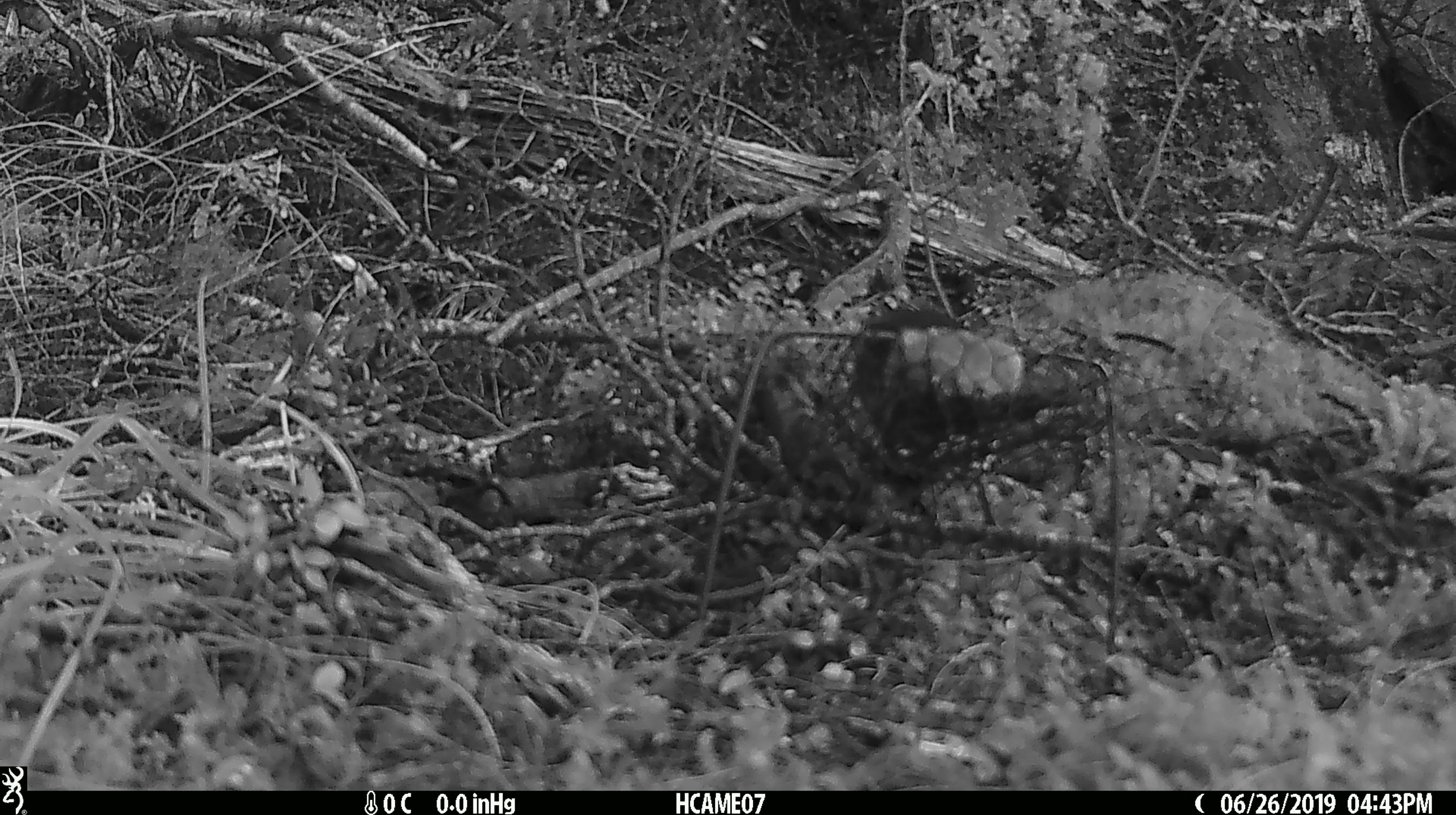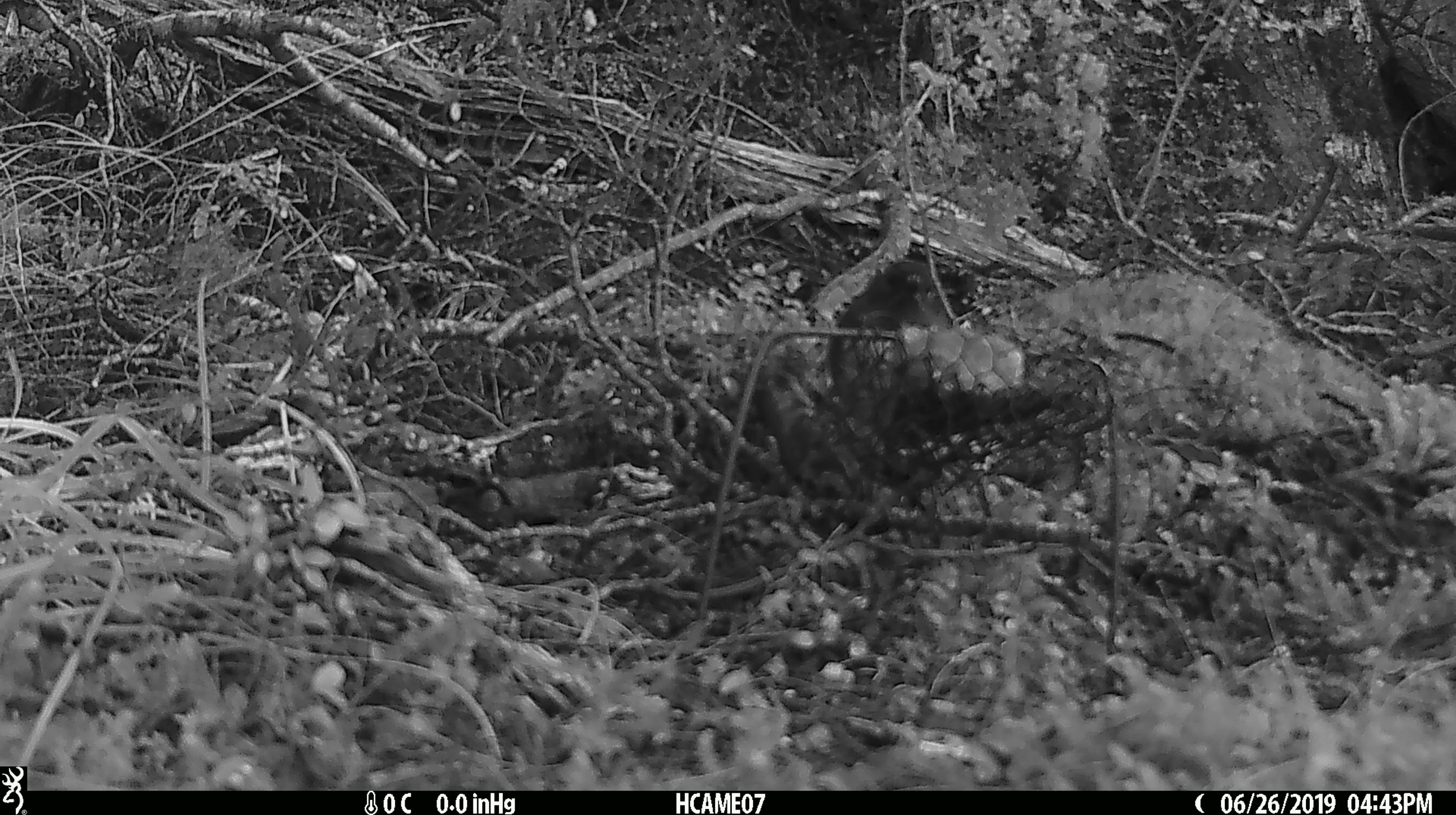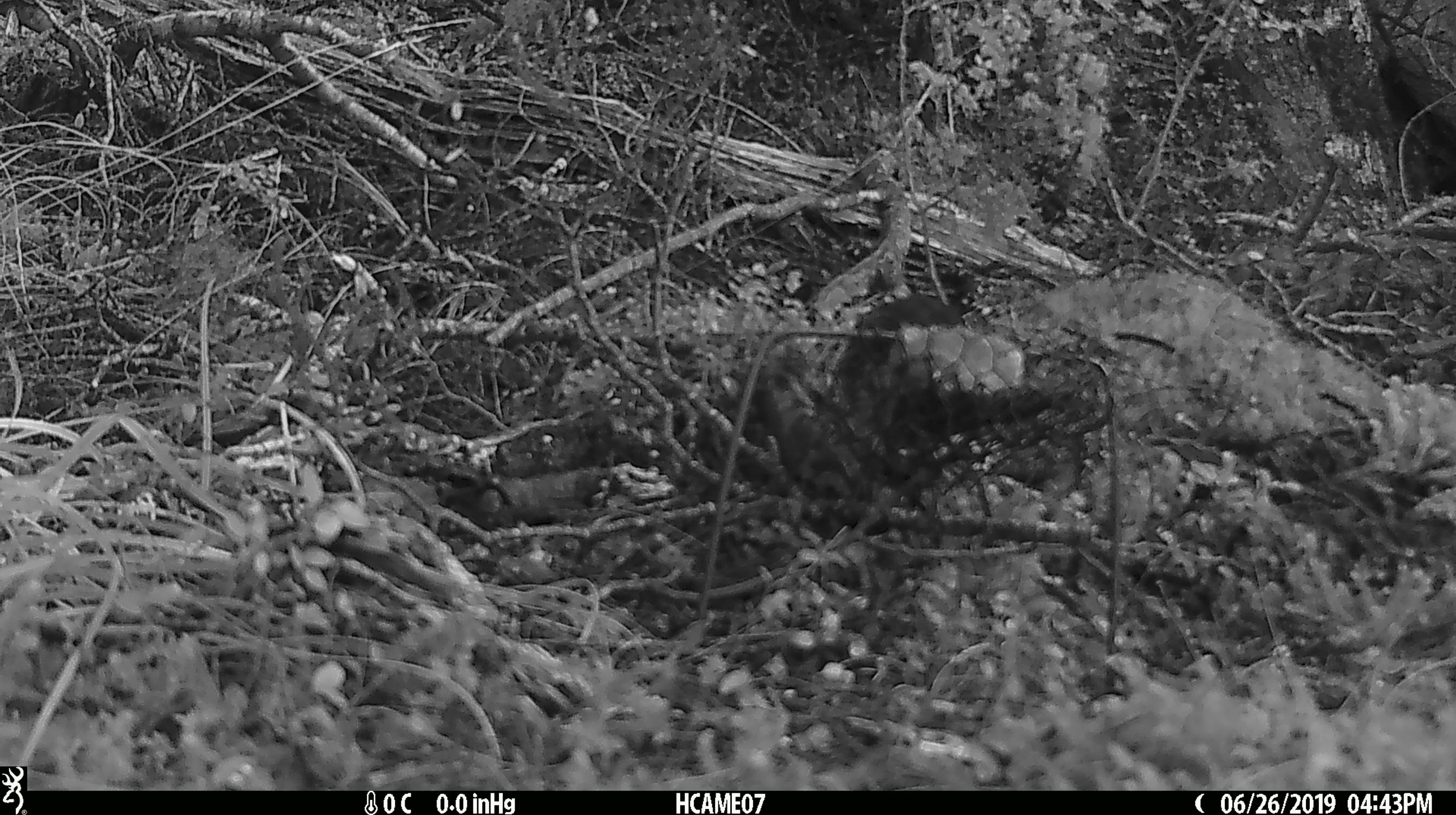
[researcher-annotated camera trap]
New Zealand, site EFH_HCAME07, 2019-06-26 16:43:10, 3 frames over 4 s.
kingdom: Animalia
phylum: Chordata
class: Aves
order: Passeriformes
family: Petroicidae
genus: Petroica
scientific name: Petroica australis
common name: new zealand robin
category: robin